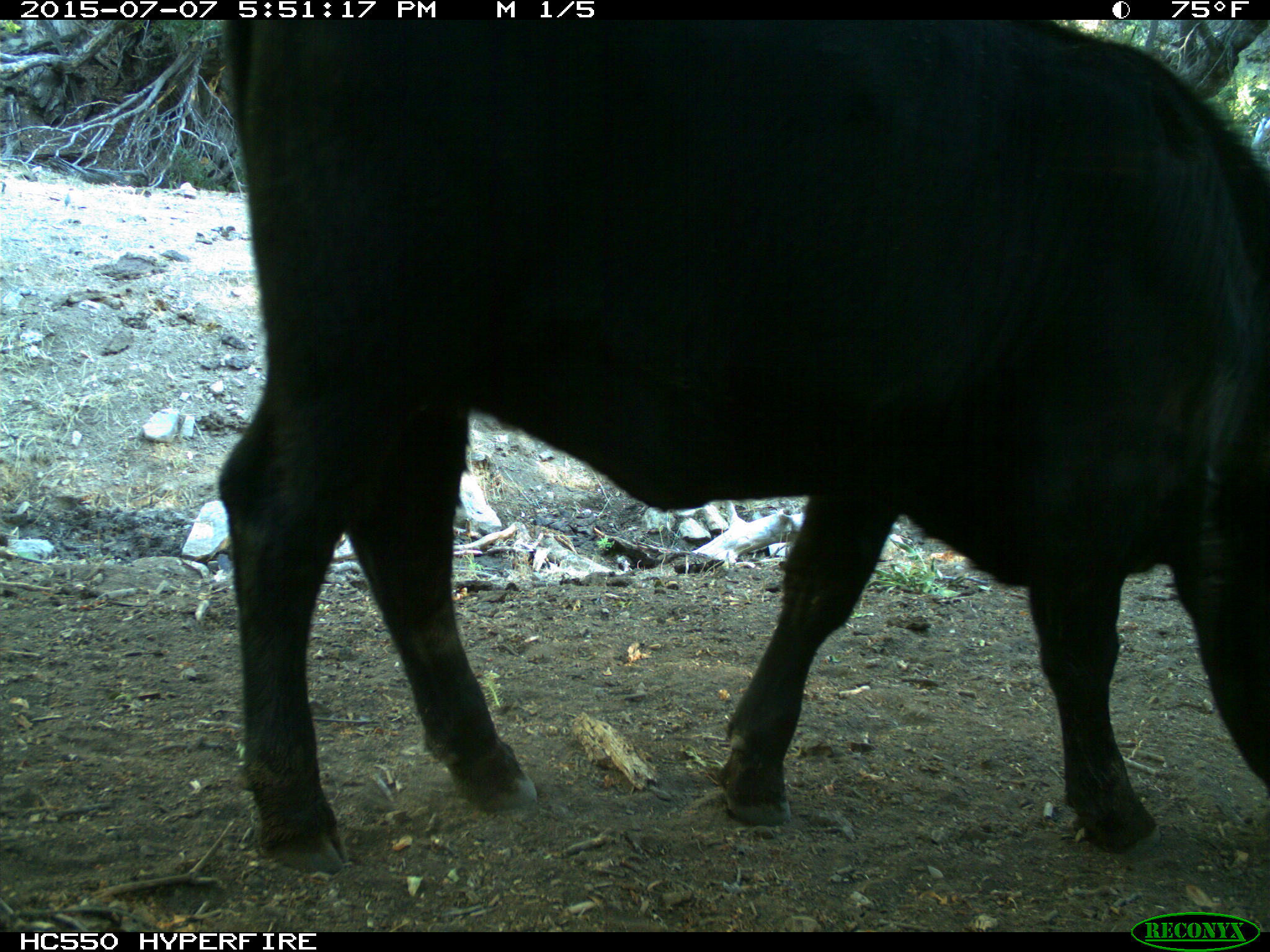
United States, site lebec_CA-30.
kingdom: Animalia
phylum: Chordata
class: Mammalia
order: Artiodactyla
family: Bovidae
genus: Bos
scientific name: Bos taurus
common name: domestic cow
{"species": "Bos taurus (domestic cow)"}